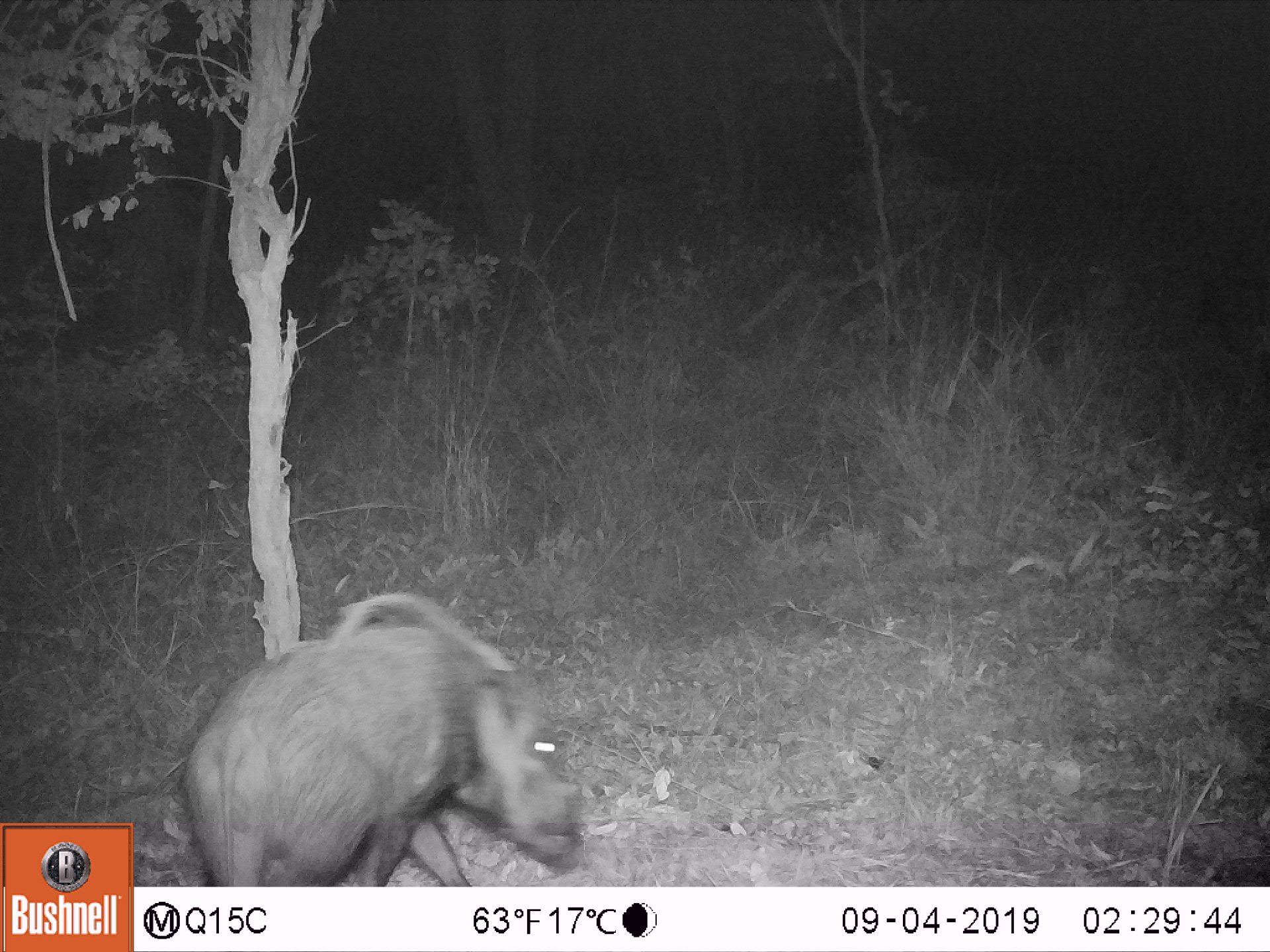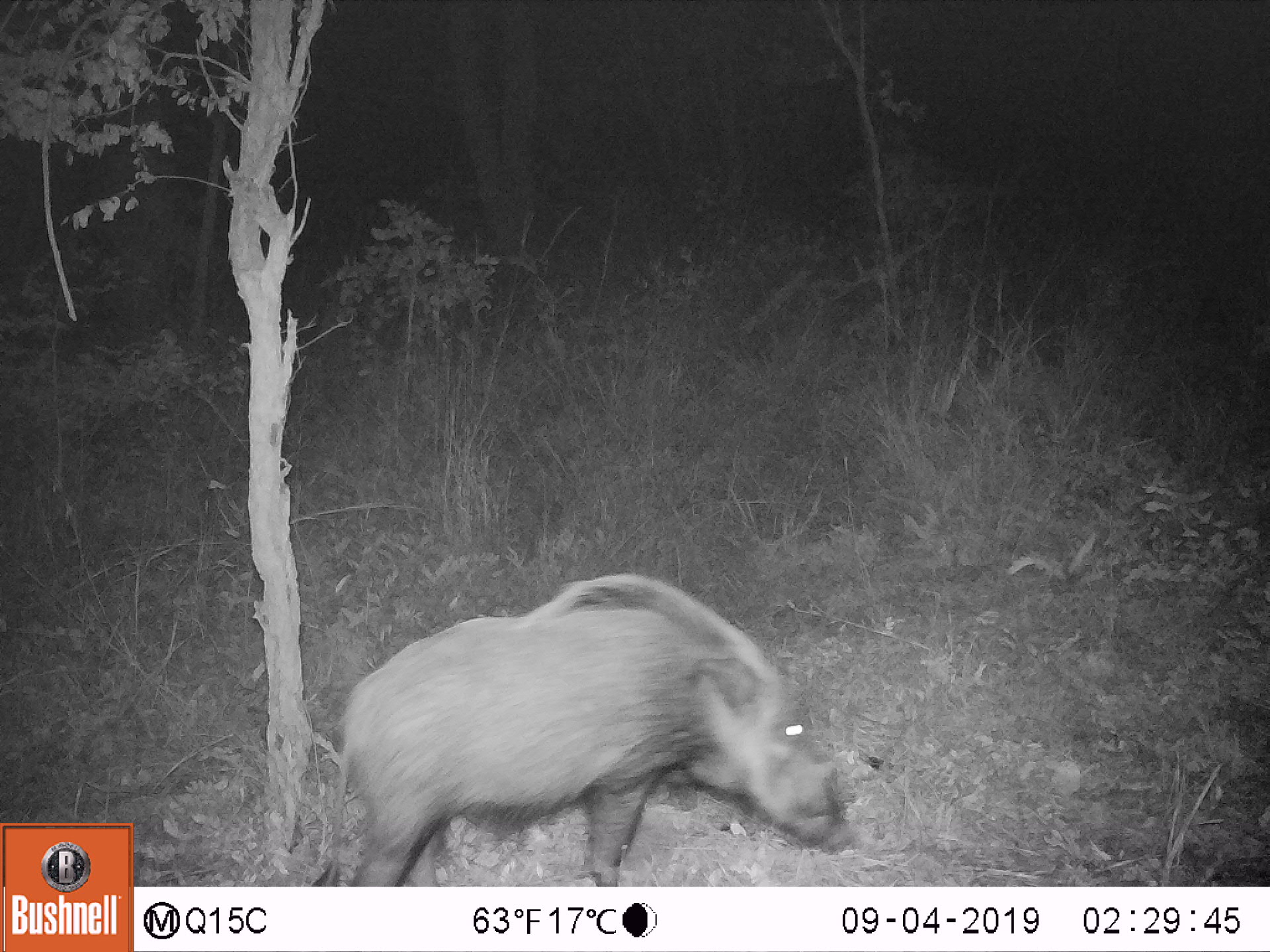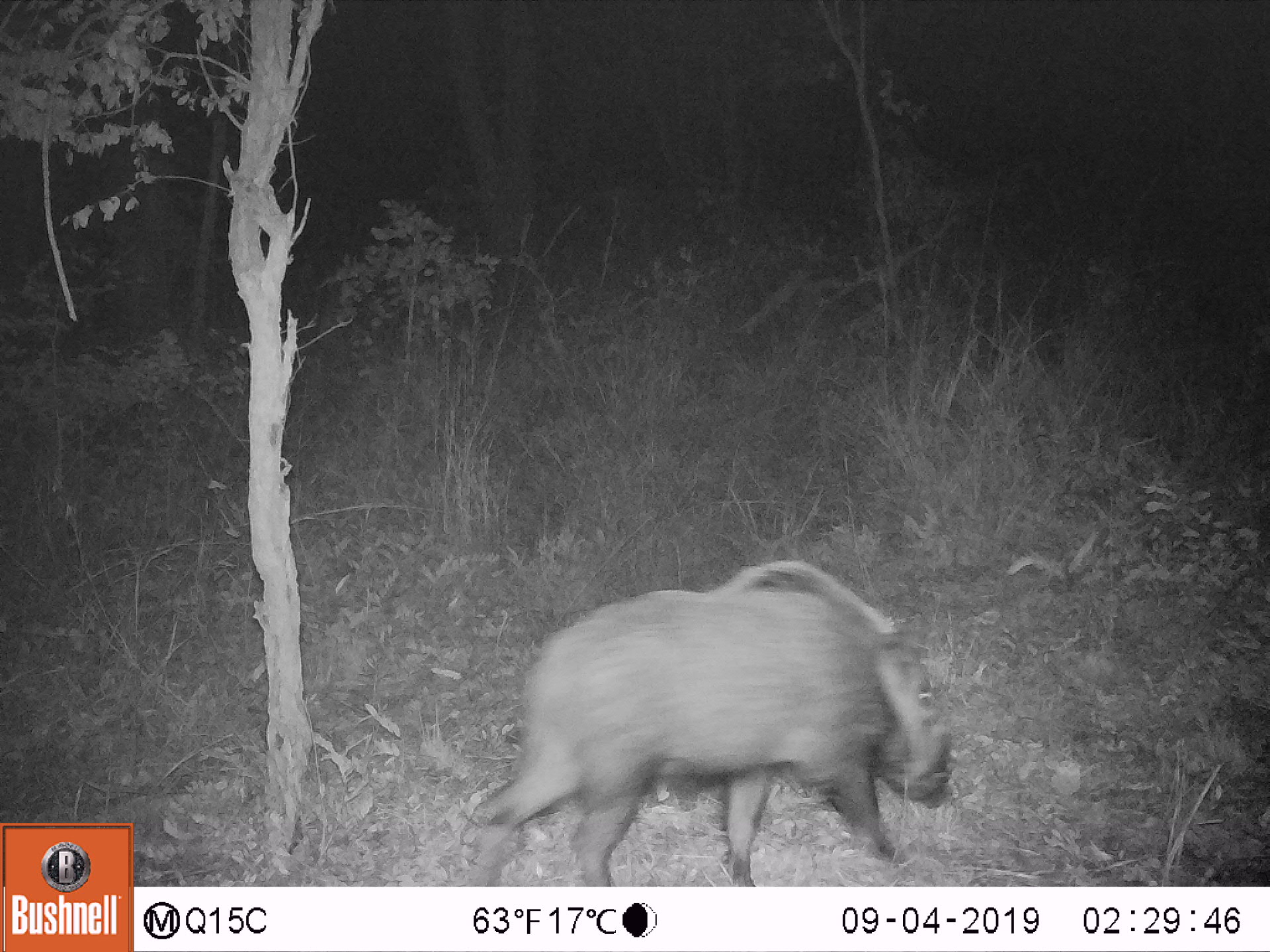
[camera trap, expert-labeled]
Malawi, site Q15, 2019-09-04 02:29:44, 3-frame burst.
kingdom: Animalia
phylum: Chordata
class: Mammalia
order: Artiodactyla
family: Suidae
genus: Potamochoerus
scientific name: Potamochoerus larvatus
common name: bushpig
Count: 1.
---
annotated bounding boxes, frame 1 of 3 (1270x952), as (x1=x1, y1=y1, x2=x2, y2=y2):
bushpig: (x1=176, y1=593, x2=577, y2=883)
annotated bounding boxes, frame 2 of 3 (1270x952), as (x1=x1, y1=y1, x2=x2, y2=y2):
bushpig: (x1=318, y1=570, x2=854, y2=880)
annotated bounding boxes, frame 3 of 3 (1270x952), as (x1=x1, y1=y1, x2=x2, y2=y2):
bushpig: (x1=465, y1=556, x2=955, y2=883)